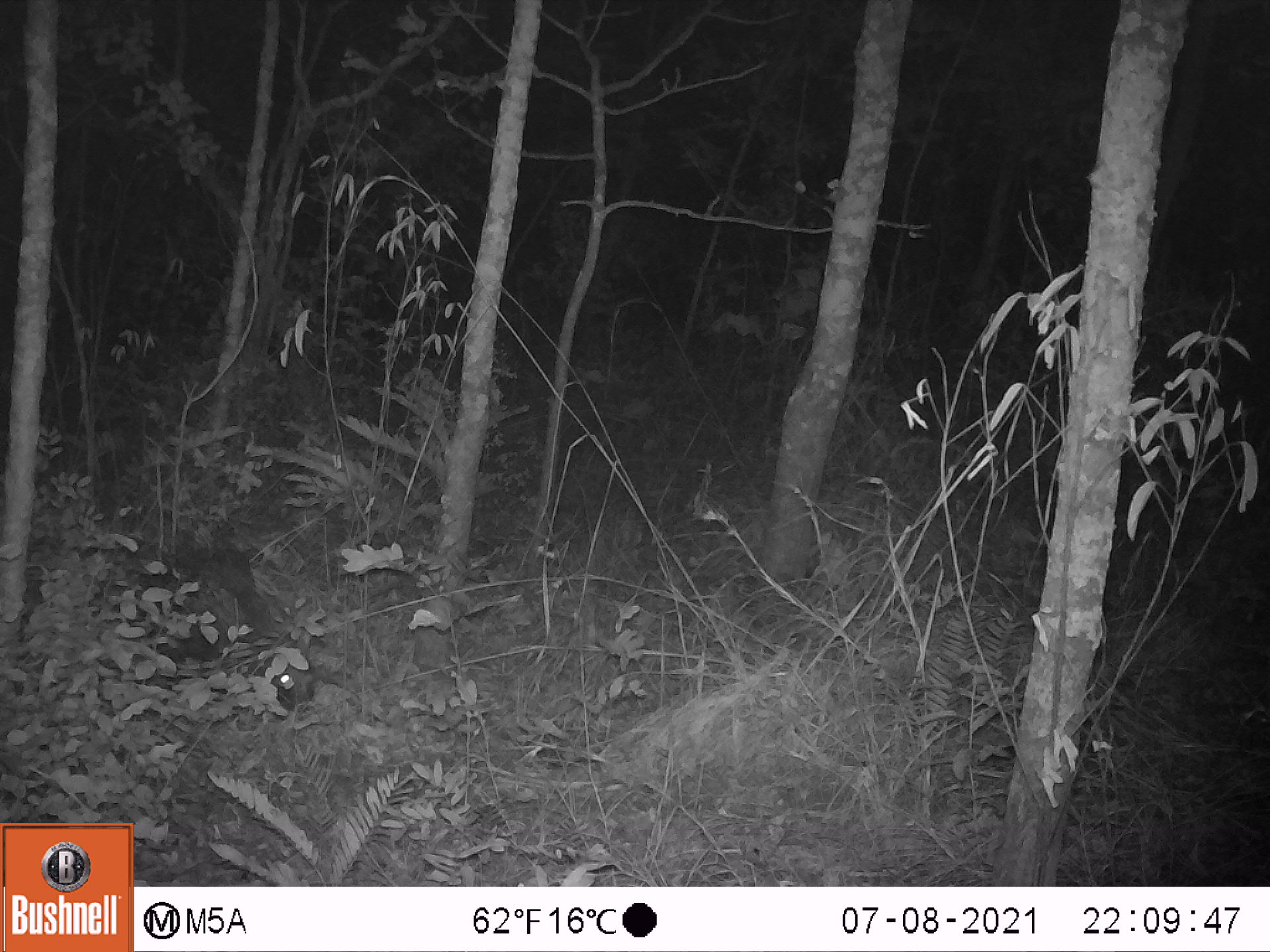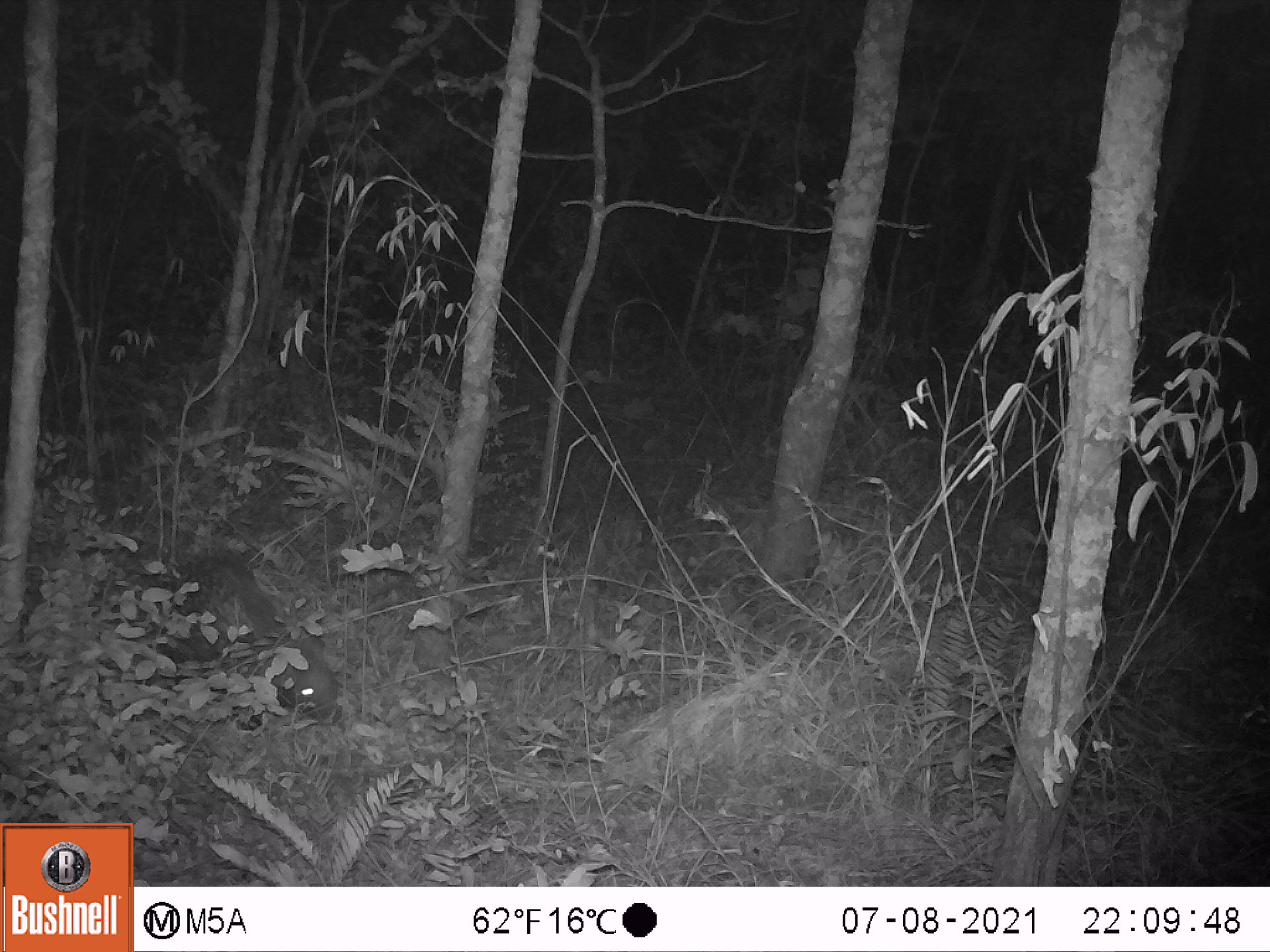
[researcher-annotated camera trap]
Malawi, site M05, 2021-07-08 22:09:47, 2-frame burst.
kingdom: Animalia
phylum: Chordata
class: Mammalia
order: Rodentia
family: Hystricidae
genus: Hystrix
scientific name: Hystrix africaeaustralis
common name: cape porcupine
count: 1